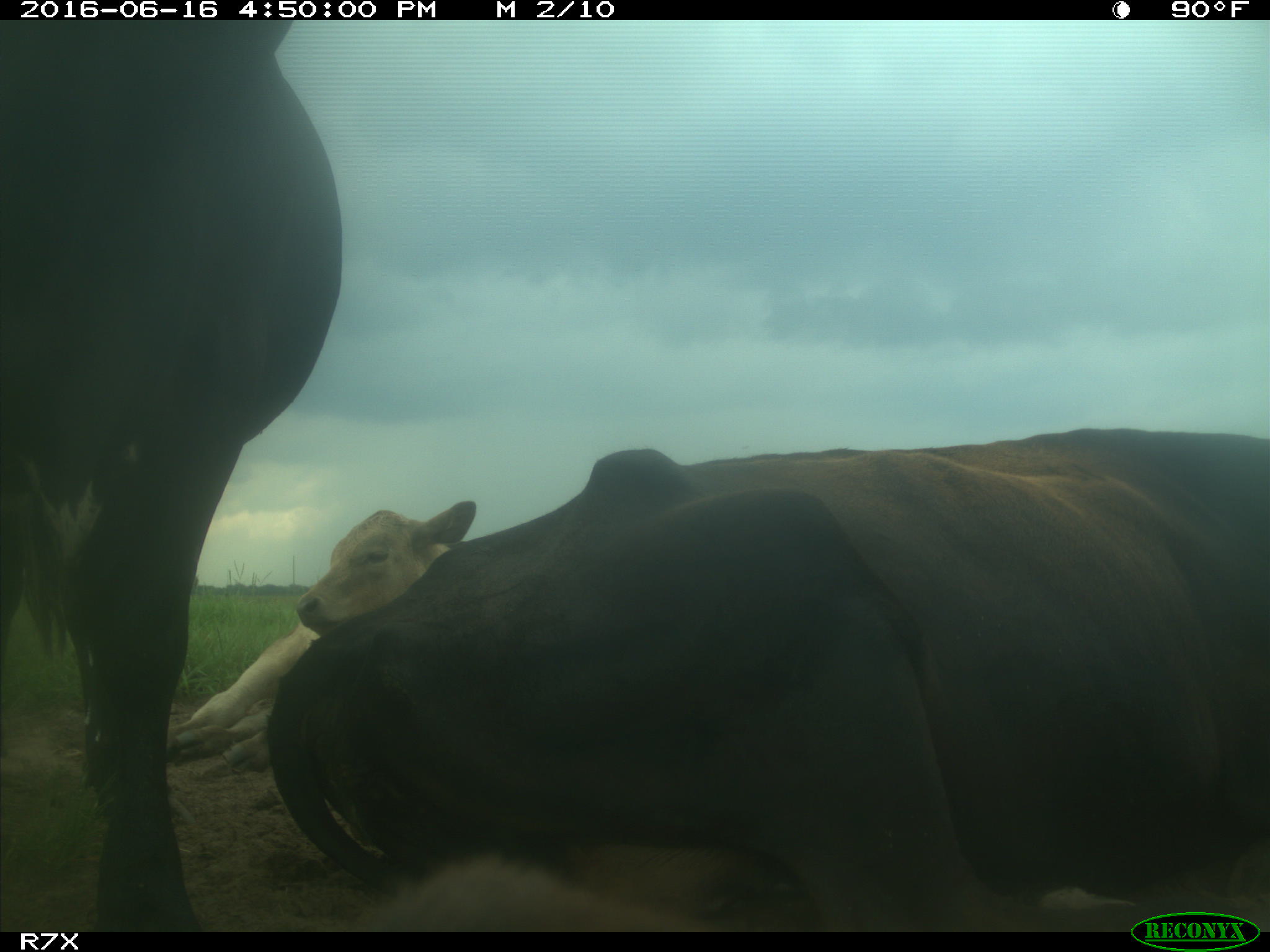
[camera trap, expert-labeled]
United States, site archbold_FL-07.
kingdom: Animalia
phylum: Chordata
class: Mammalia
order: Artiodactyla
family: Bovidae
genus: Bos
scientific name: Bos taurus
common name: domestic cow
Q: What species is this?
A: Bos taurus (domestic cow).